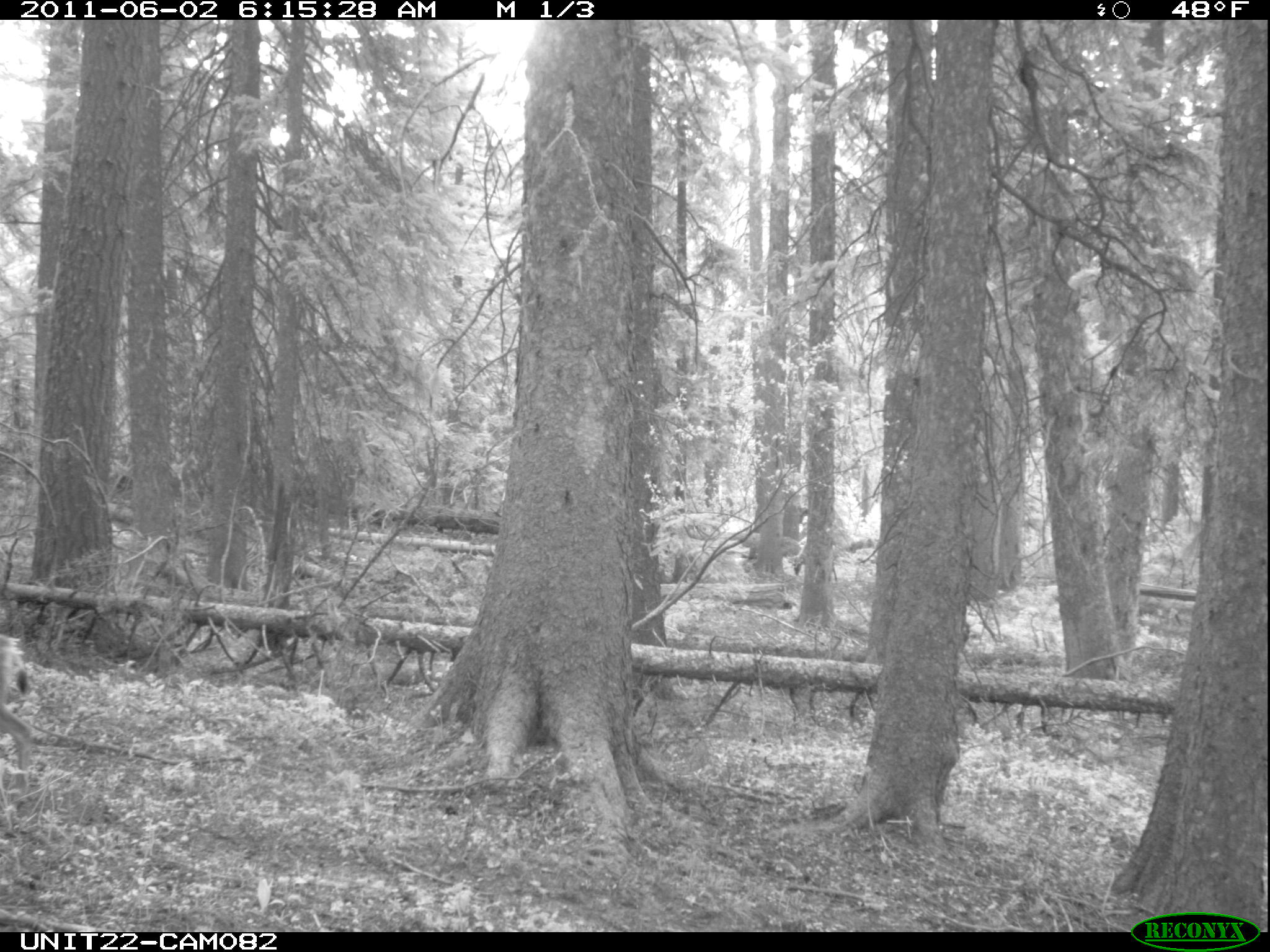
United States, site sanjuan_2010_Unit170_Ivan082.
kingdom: Animalia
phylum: Chordata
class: Mammalia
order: Artiodactyla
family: Cervidae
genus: Odocoileus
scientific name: Odocoileus hemionus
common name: mule deer